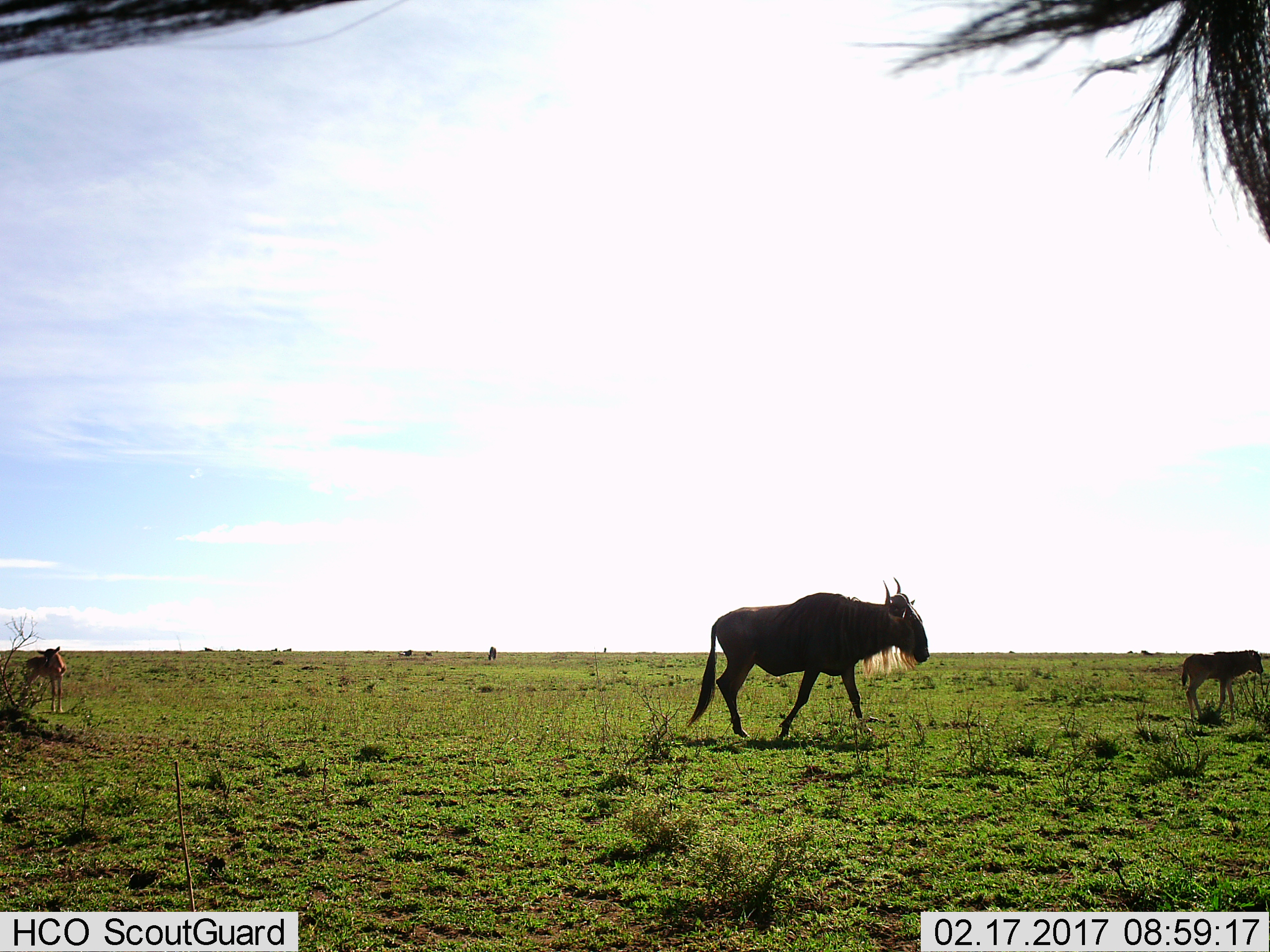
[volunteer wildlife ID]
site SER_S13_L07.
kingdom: Animalia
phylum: Chordata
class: Mammalia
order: Artiodactyla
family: Bovidae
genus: Connochaetes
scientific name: Connochaetes taurinus taurinus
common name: blue wildebeest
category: wildebeestblue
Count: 5.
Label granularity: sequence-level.